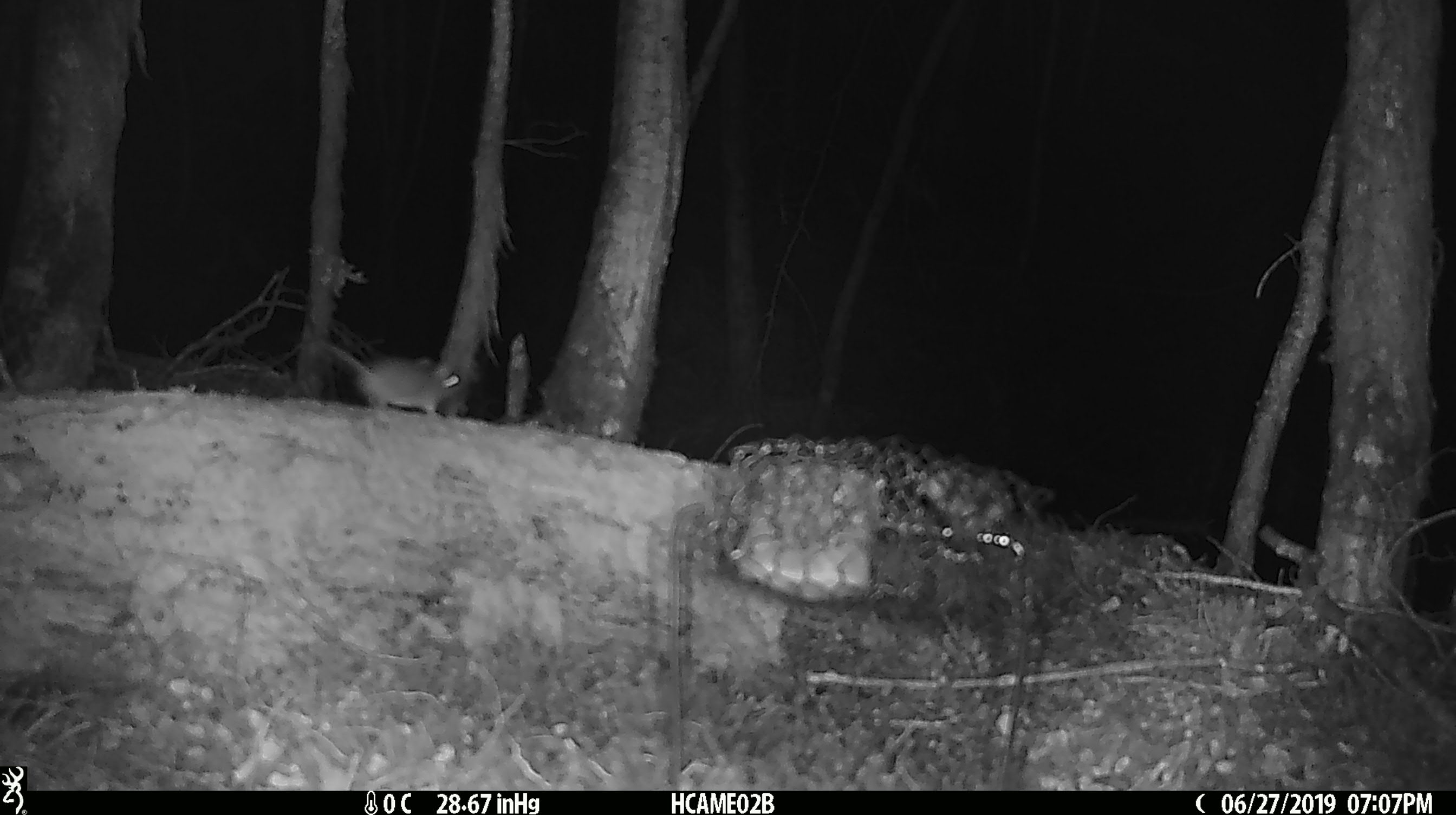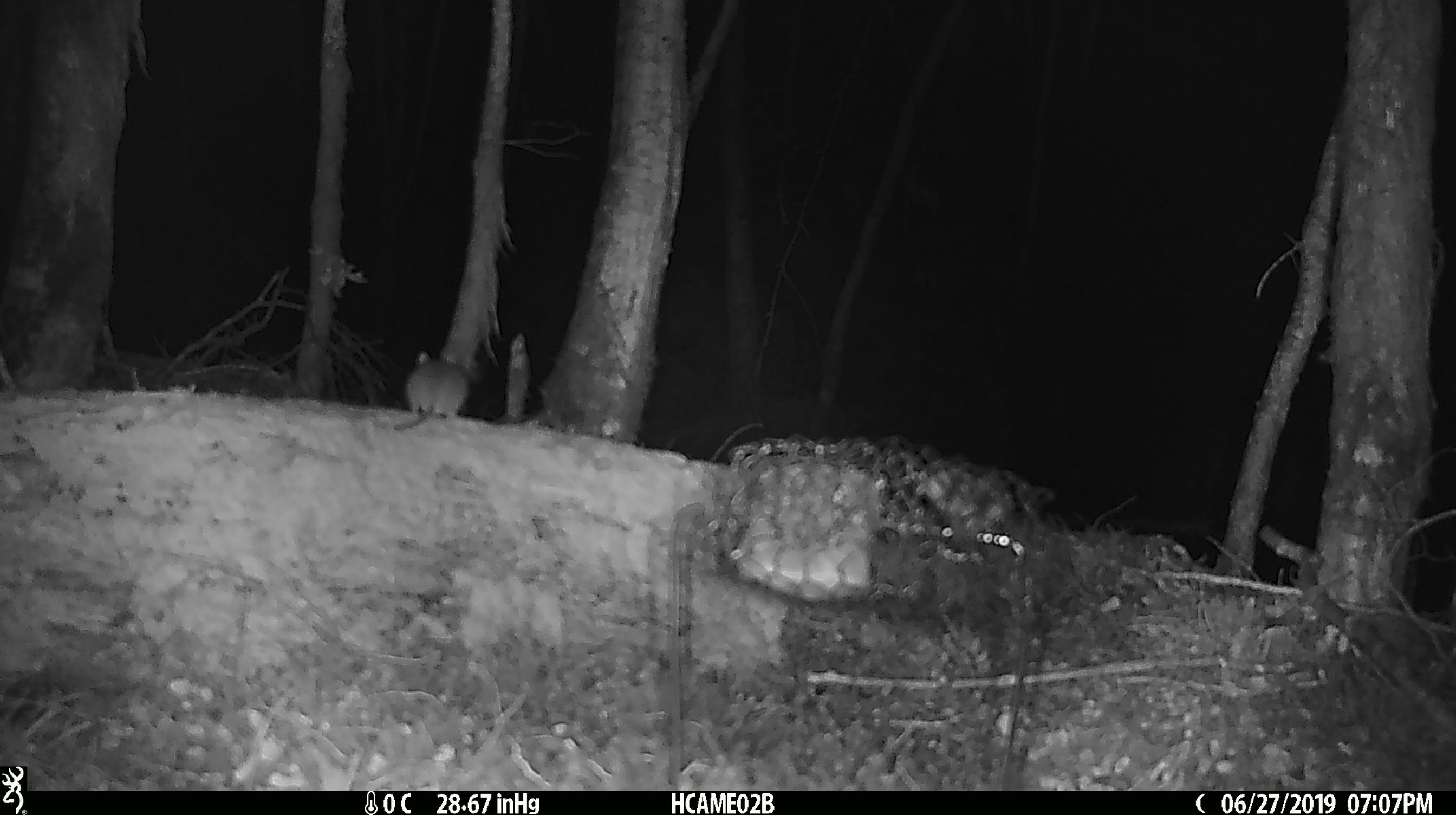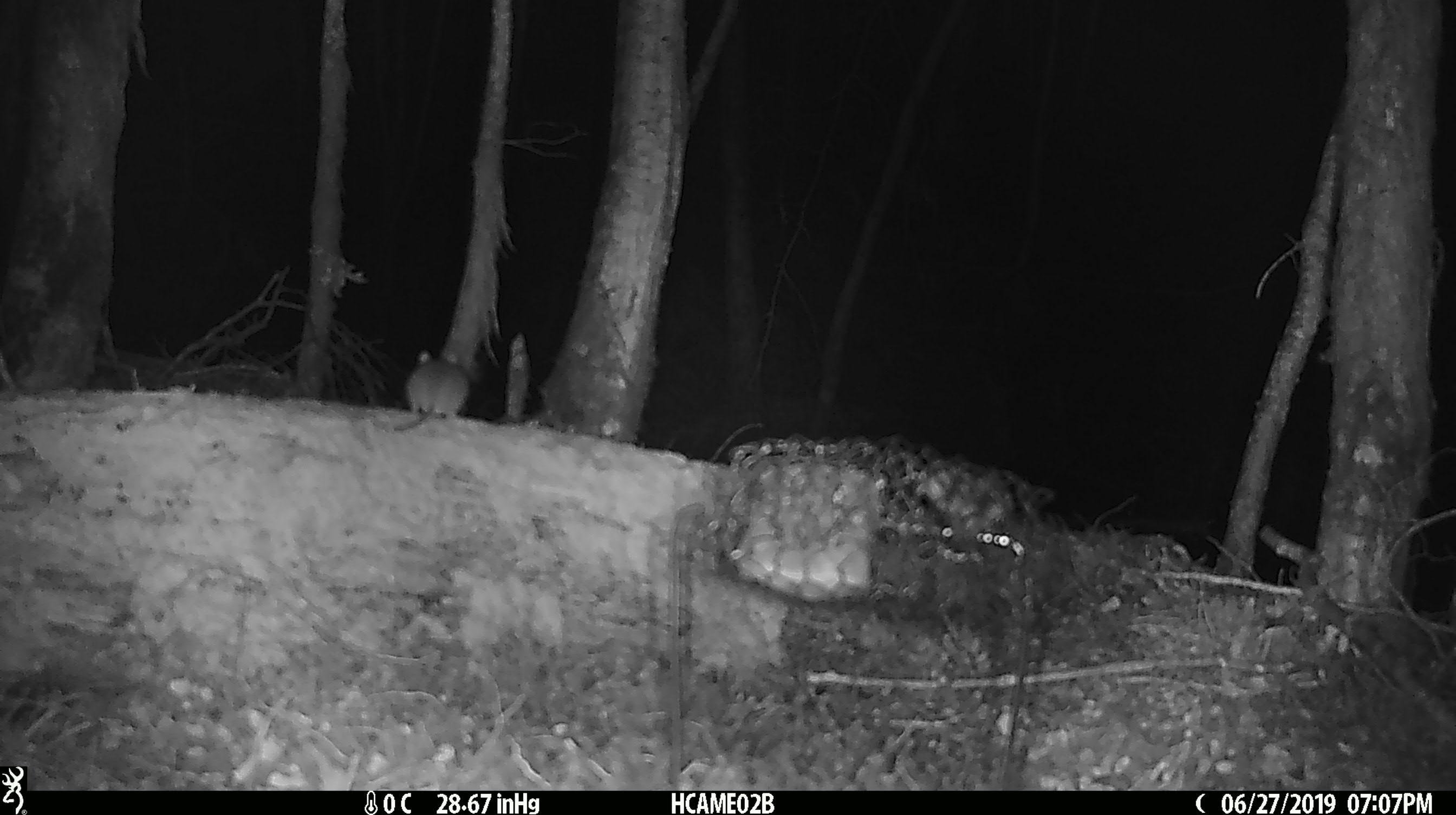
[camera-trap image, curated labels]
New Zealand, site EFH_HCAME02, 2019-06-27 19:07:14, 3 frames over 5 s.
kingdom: Animalia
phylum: Chordata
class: Mammalia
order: Rodentia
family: Muridae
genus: Mus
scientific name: Mus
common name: mouse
Mouse (Mus).